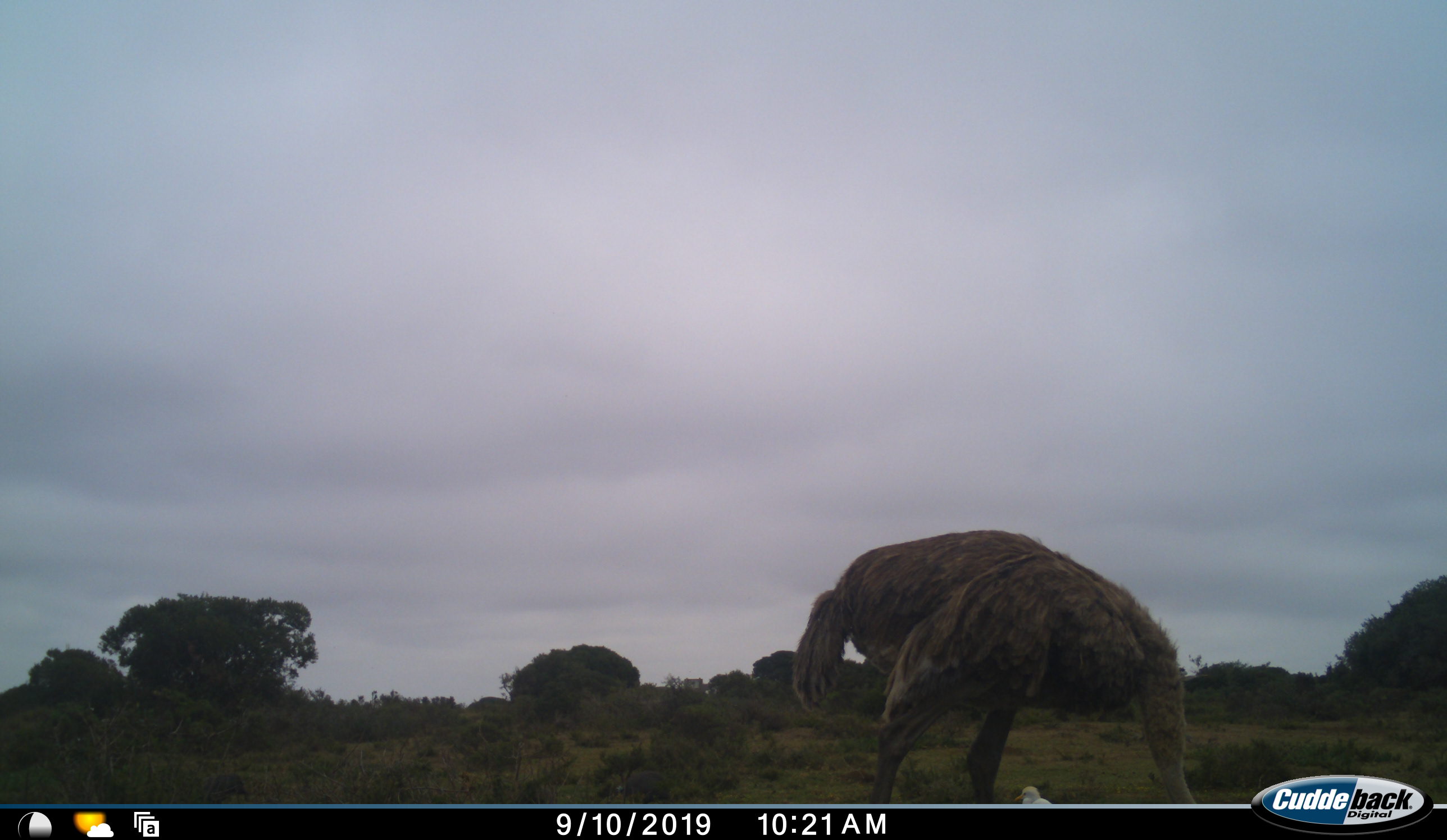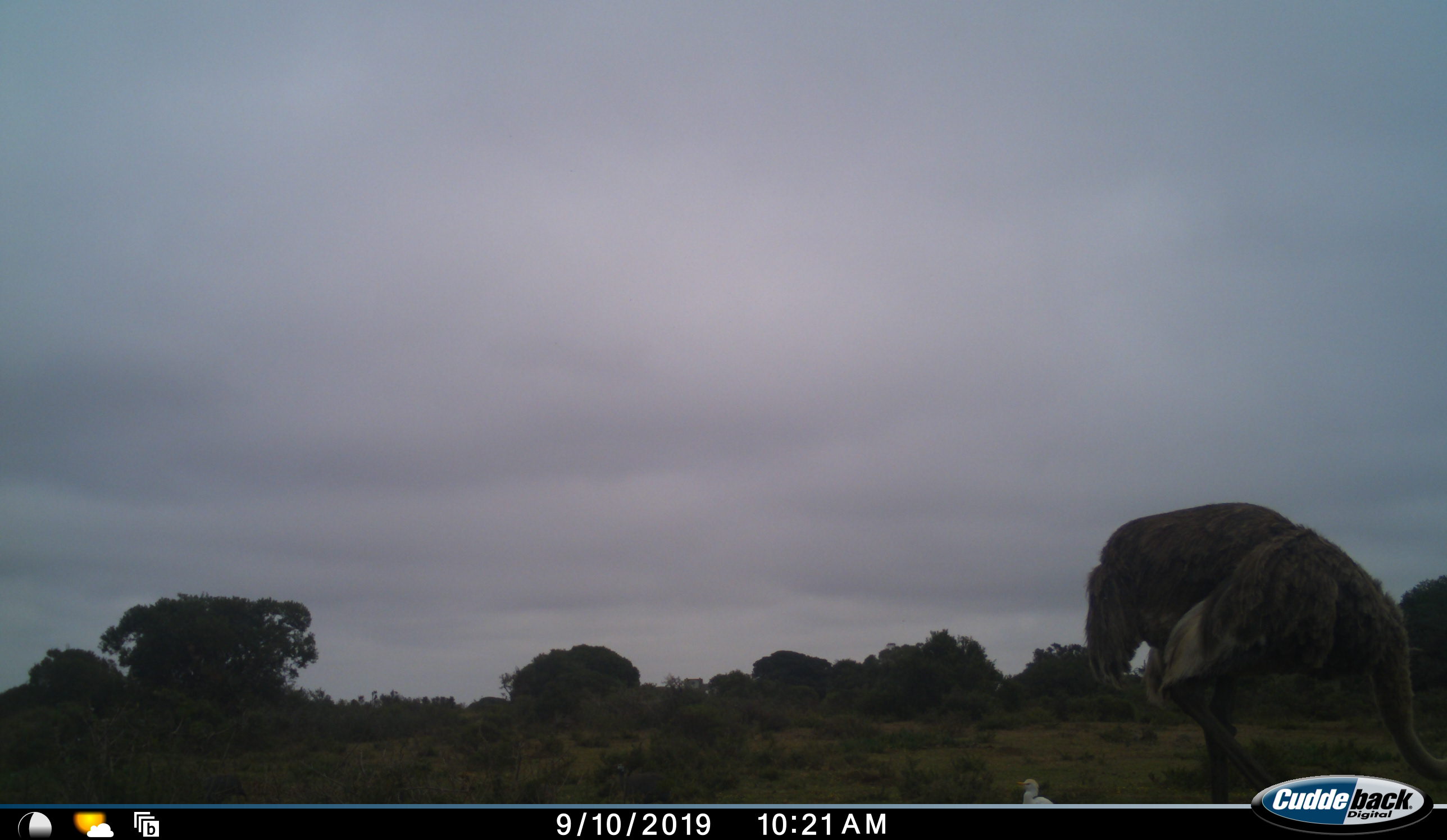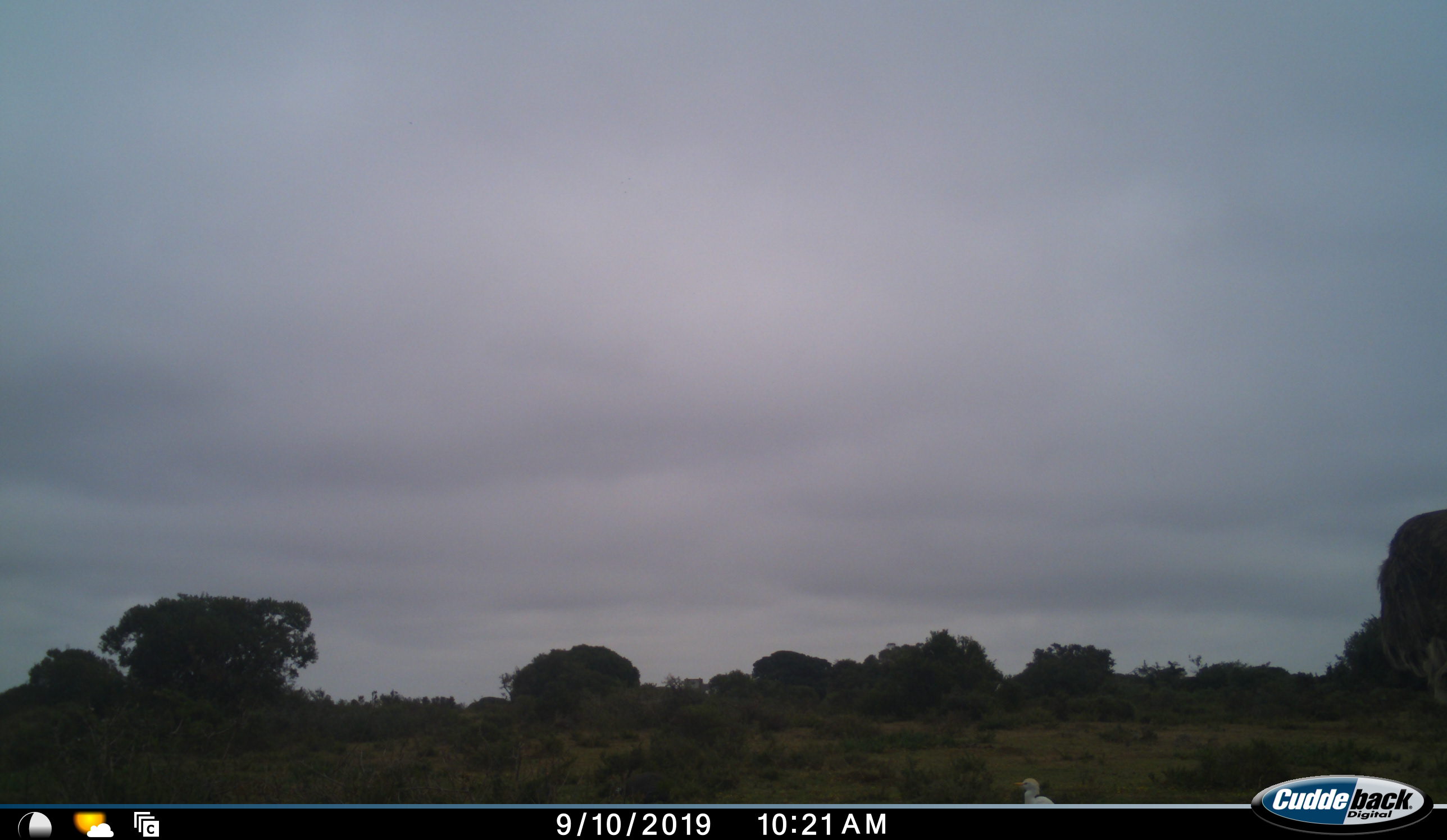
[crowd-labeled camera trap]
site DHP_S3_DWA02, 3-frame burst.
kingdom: Animalia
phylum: Chordata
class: Aves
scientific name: Aves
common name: bird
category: birdother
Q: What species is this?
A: Birdother (bird) (Aves).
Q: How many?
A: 1.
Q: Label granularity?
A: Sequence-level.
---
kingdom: Animalia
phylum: Chordata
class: Aves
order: Struthioniformes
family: Struthionidae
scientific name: Struthionidae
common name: ostrich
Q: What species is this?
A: Ostrich (Struthionidae).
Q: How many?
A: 1.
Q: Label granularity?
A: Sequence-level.